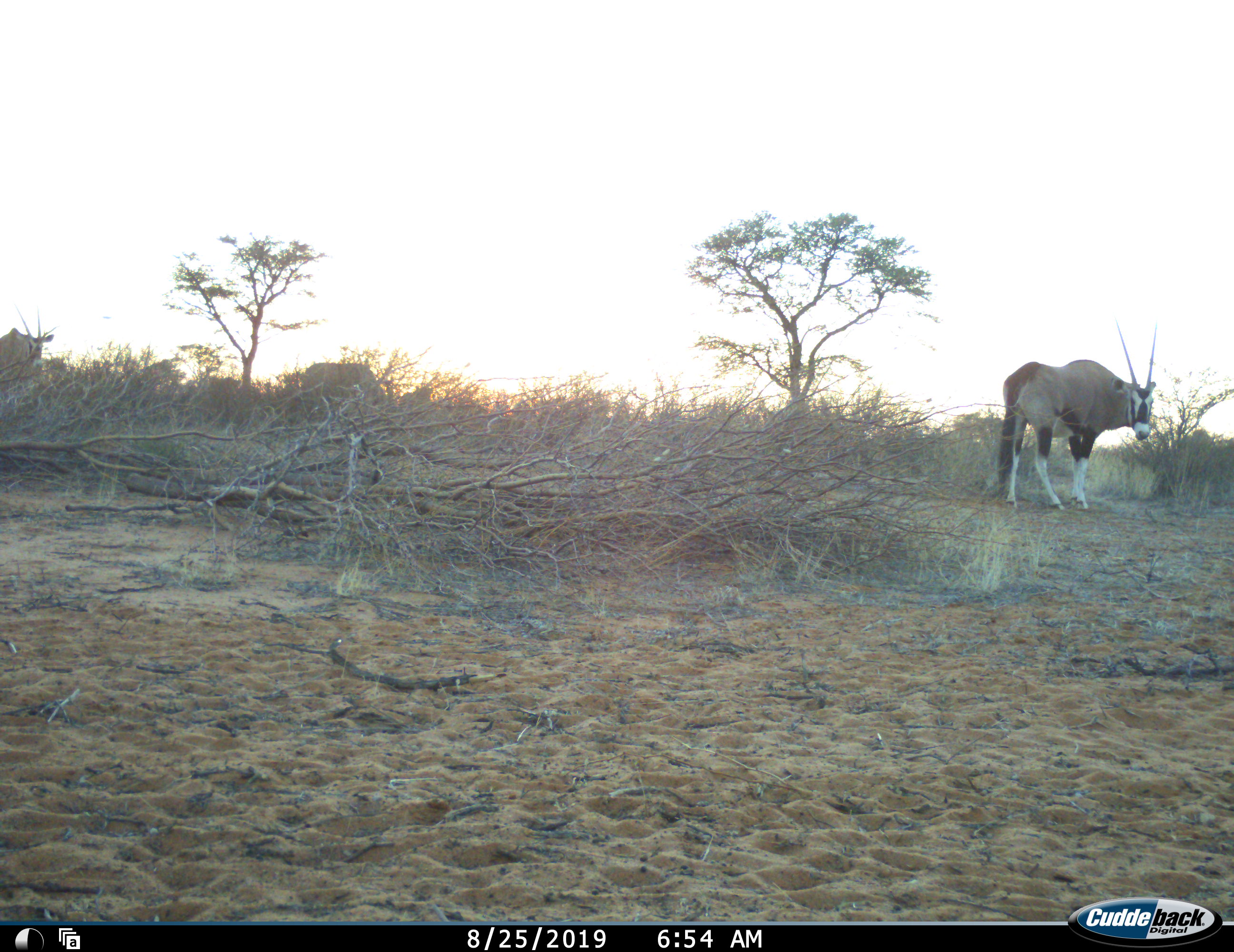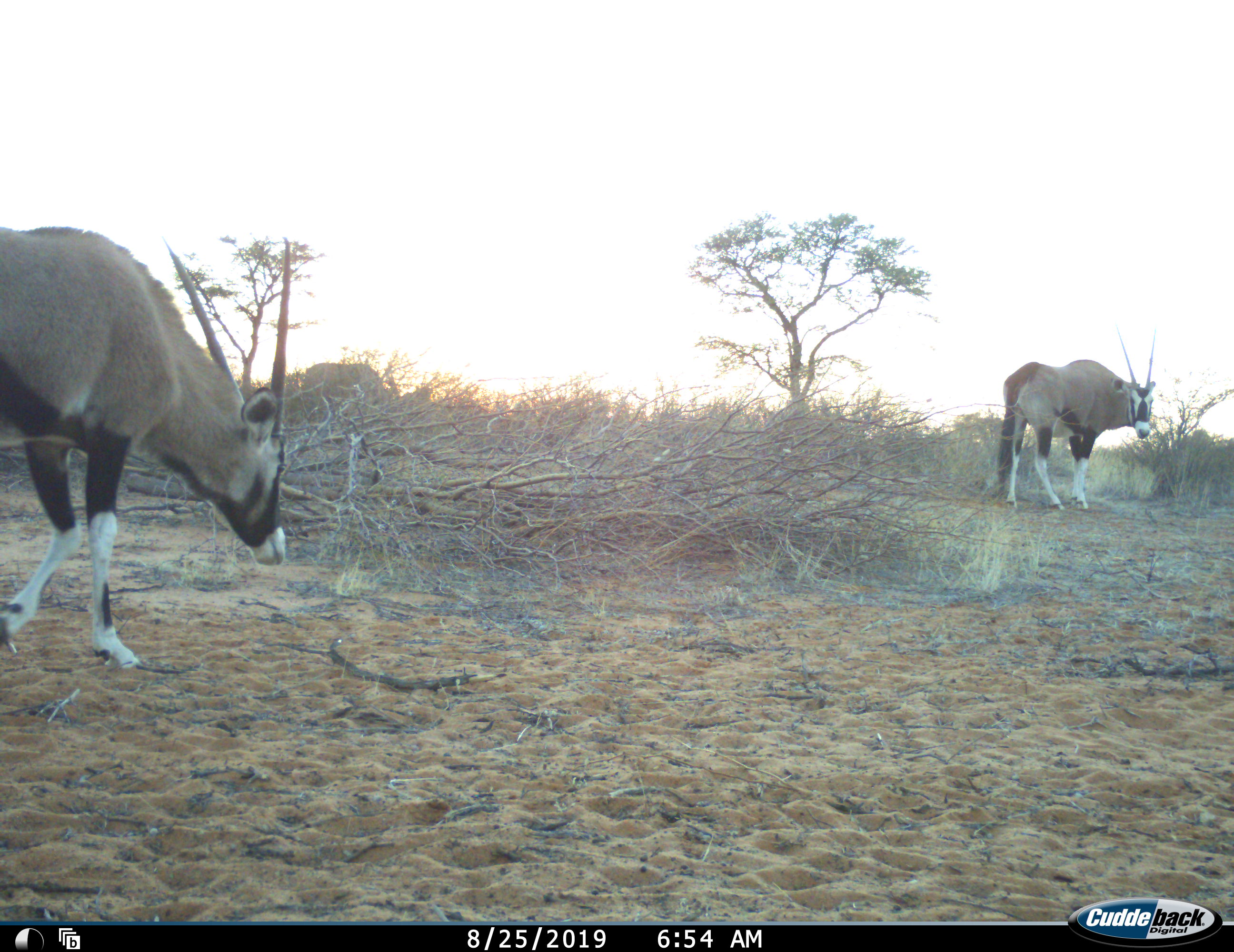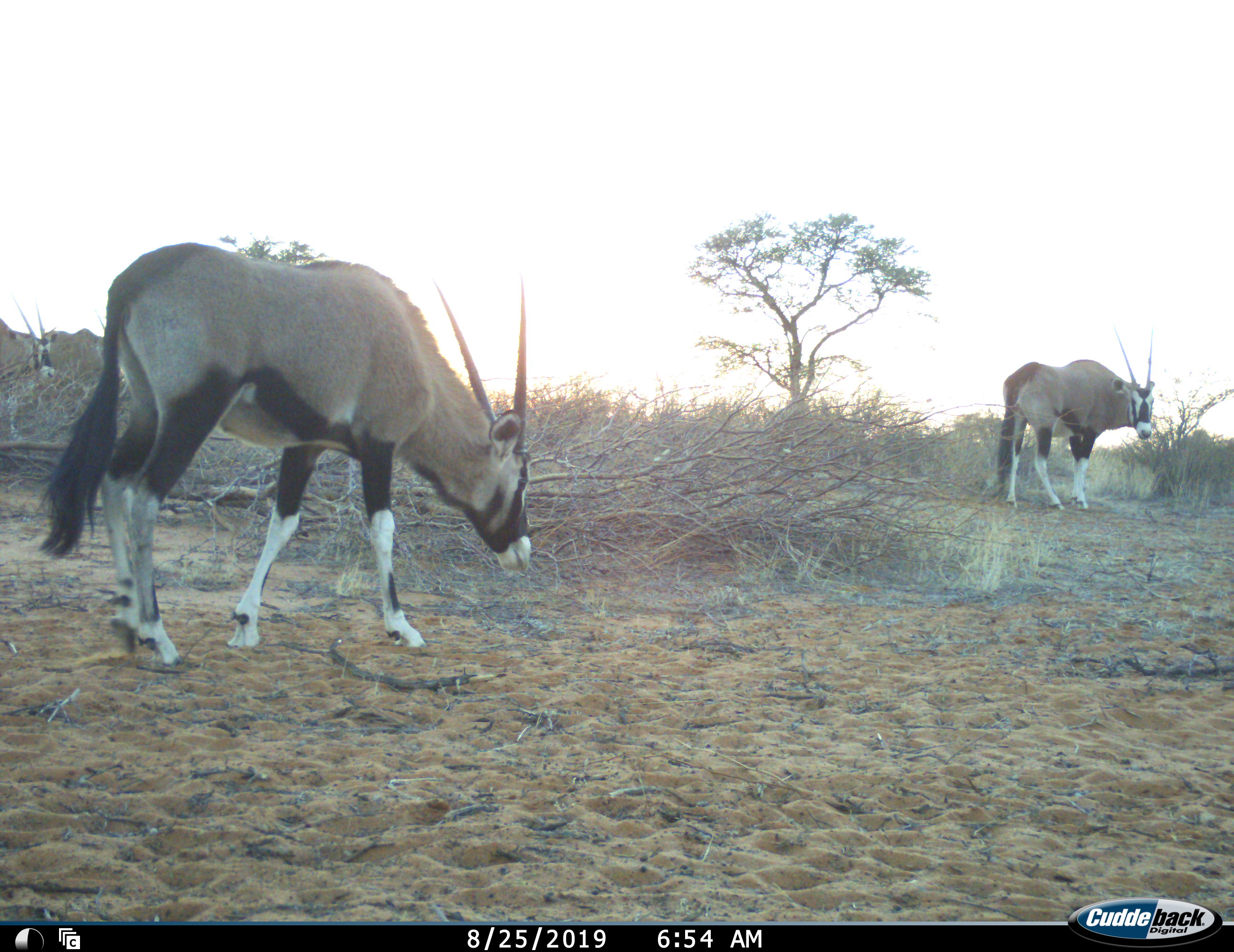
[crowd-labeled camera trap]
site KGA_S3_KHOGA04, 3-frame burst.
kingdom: Animalia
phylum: Chordata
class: Mammalia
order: Artiodactyla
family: Bovidae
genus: Oryx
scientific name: Oryx gazella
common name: gemsbok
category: oryx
Oryx (gemsbok) (Oryx gazella), count 2. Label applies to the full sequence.